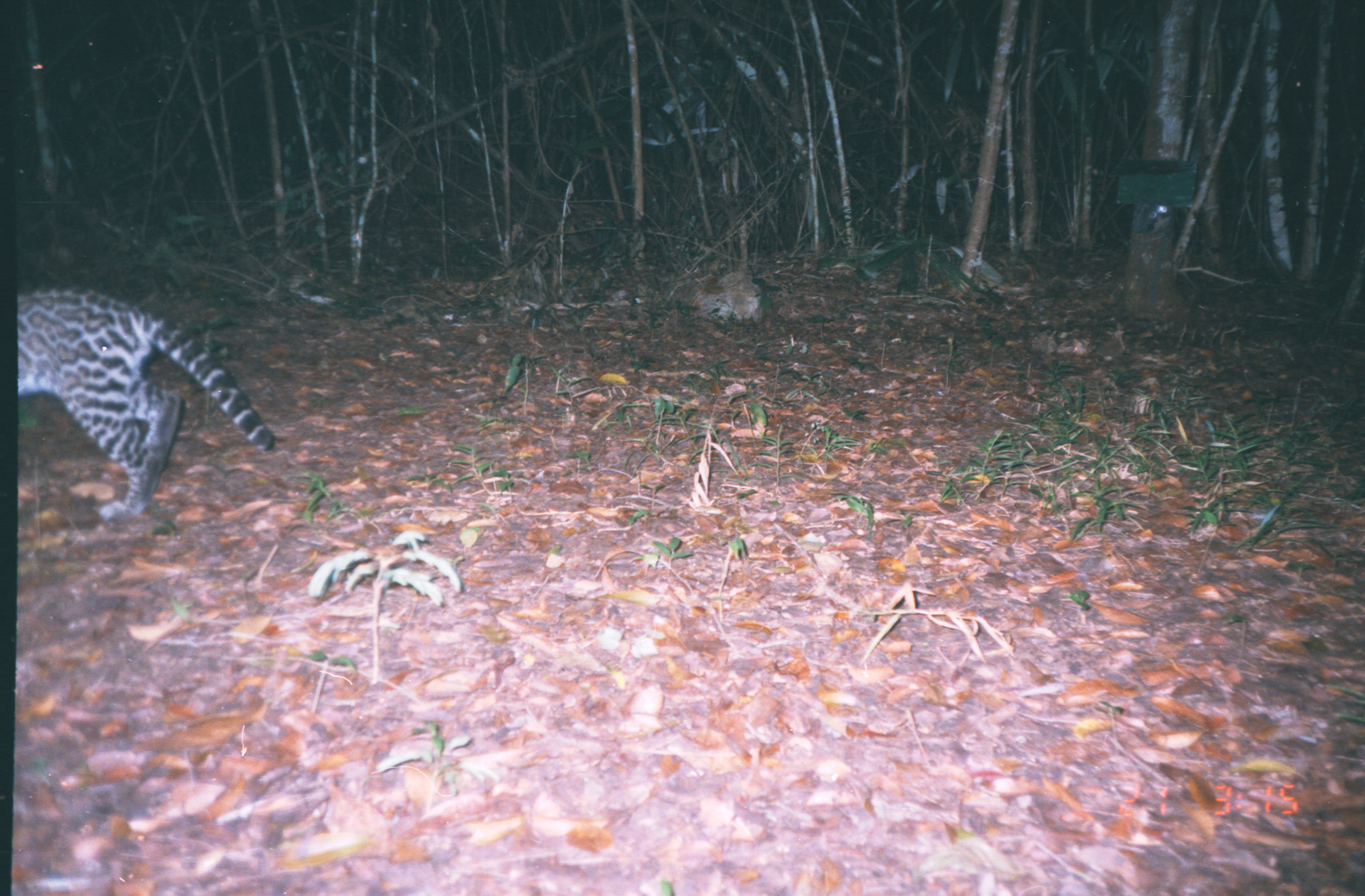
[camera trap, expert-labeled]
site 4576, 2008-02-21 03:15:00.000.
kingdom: Animalia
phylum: Chordata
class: Mammalia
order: Carnivora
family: Felidae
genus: Leopardus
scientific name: Leopardus pardalis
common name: ocelot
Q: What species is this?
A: Leopardus pardalis (ocelot).